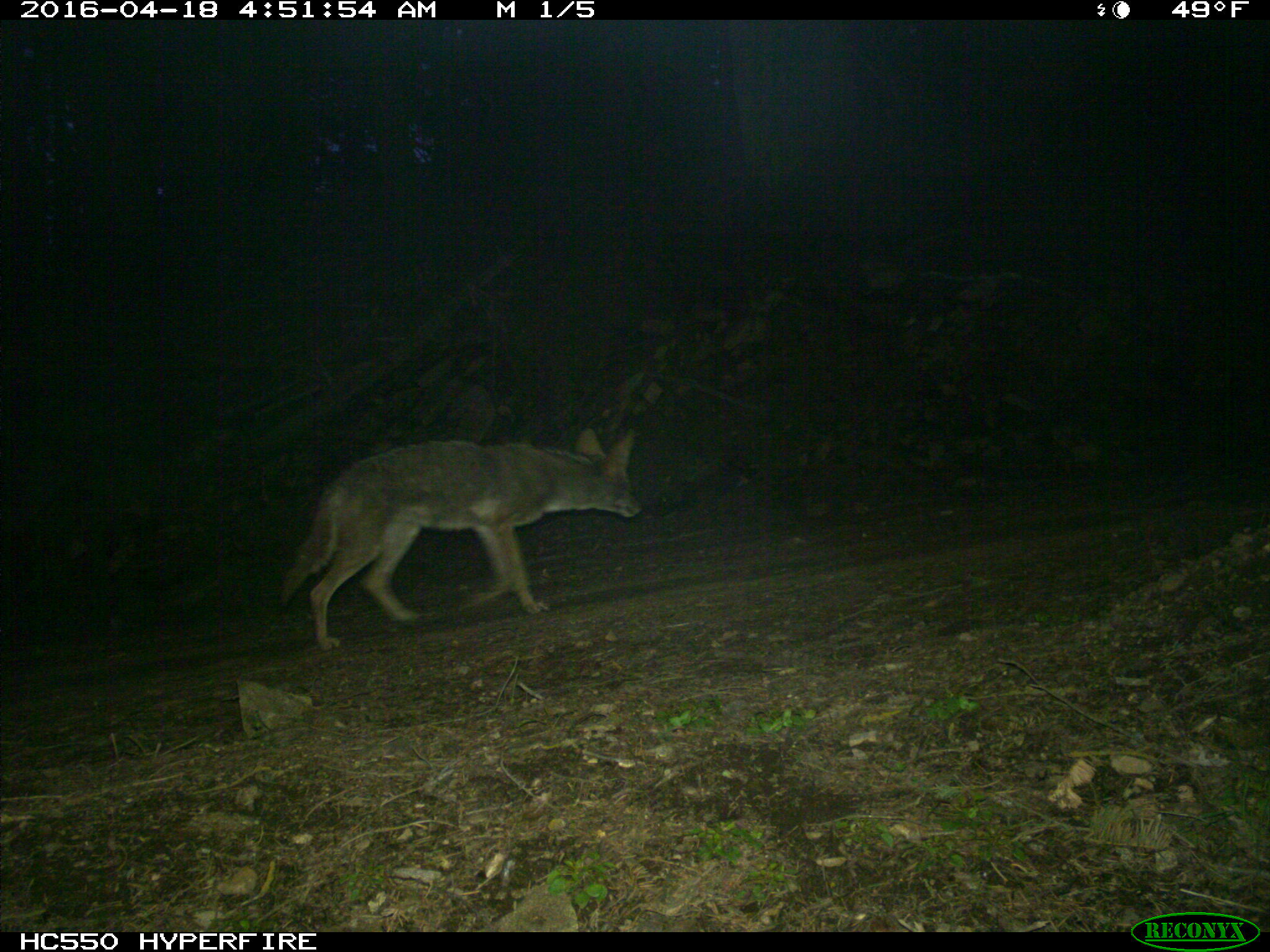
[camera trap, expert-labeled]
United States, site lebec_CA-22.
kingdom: Animalia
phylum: Chordata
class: Mammalia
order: Carnivora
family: Canidae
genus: Canis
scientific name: Canis latrans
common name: coyote